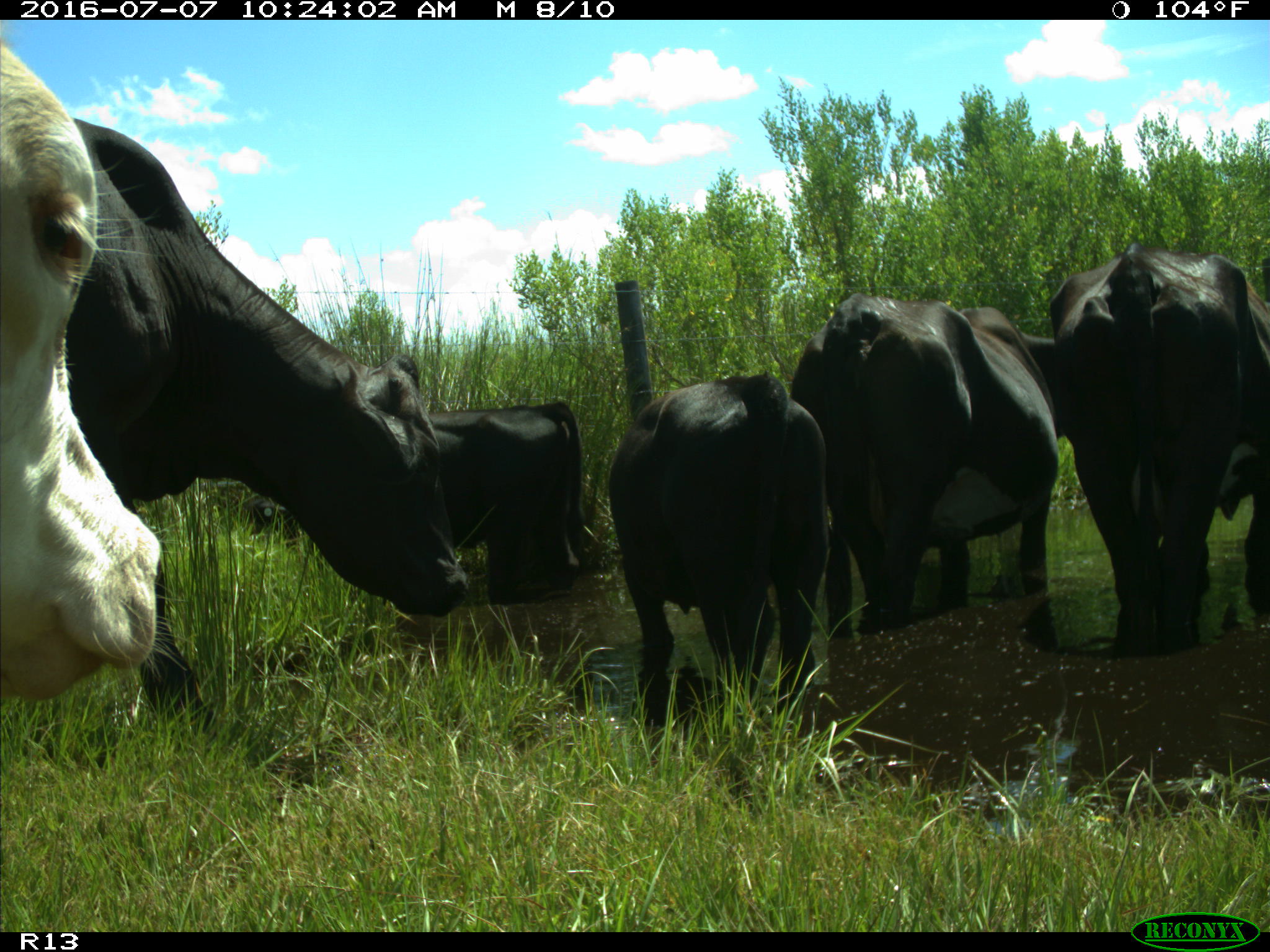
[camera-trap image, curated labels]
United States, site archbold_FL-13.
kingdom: Animalia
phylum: Chordata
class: Mammalia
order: Artiodactyla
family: Bovidae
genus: Bos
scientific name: Bos taurus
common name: domestic cow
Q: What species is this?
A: Bos taurus (domestic cow).